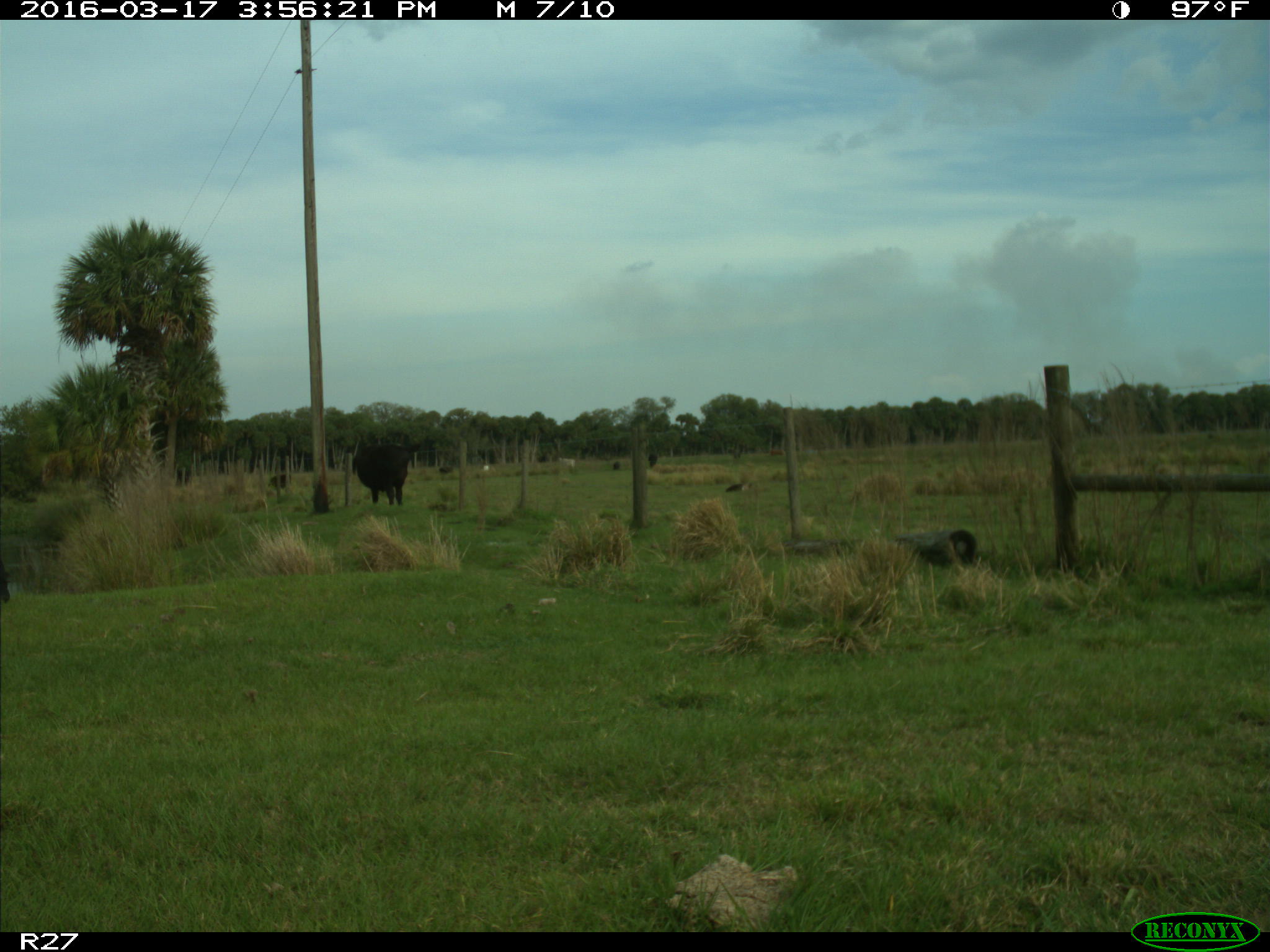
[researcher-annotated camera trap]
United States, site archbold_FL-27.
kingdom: Animalia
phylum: Chordata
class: Mammalia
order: Artiodactyla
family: Bovidae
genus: Bos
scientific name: Bos taurus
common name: domestic cow